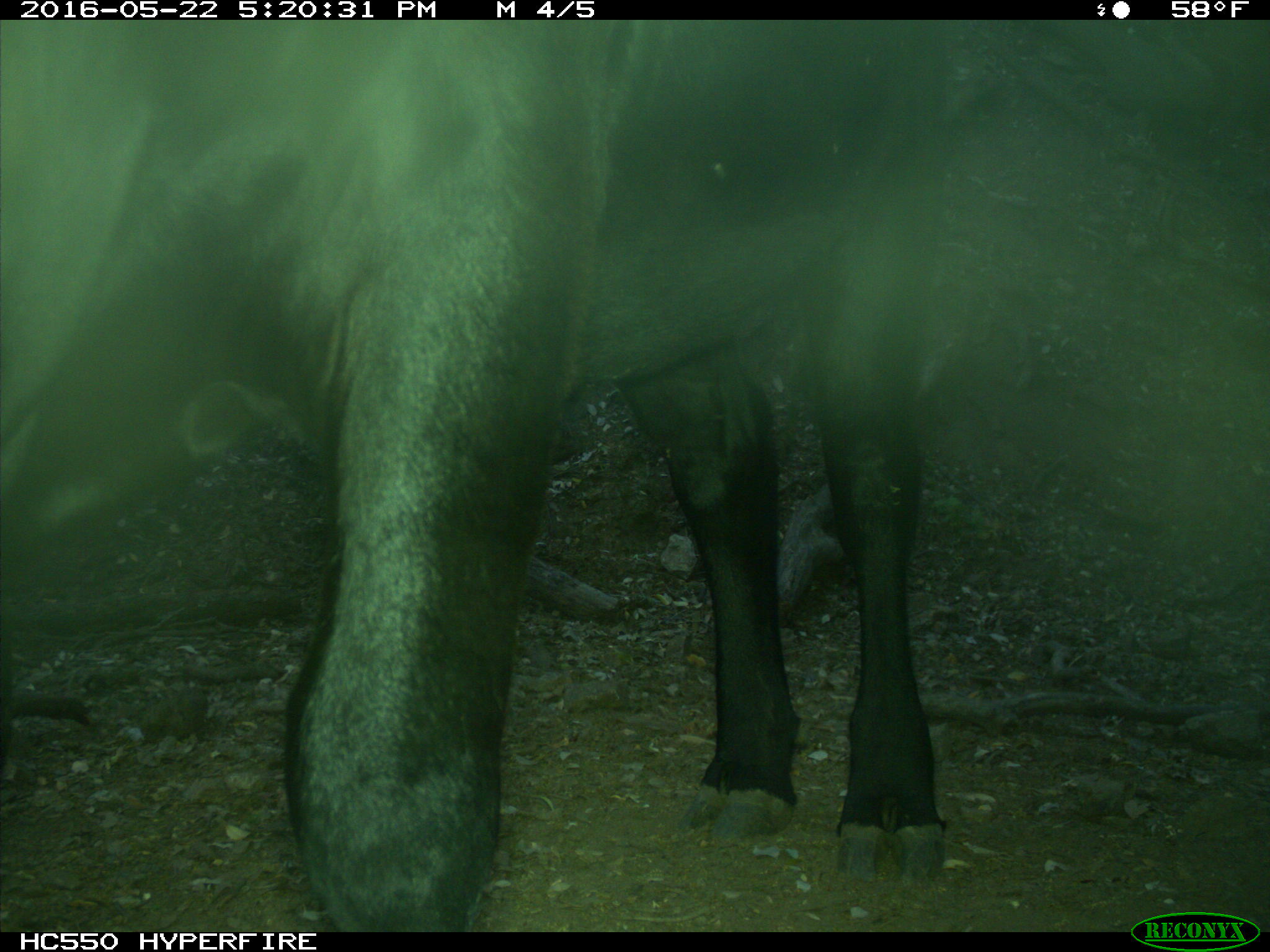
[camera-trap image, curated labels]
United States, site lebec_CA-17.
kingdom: Animalia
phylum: Chordata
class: Mammalia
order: Artiodactyla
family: Bovidae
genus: Bos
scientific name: Bos taurus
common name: domestic cow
Bos taurus (domestic cow).